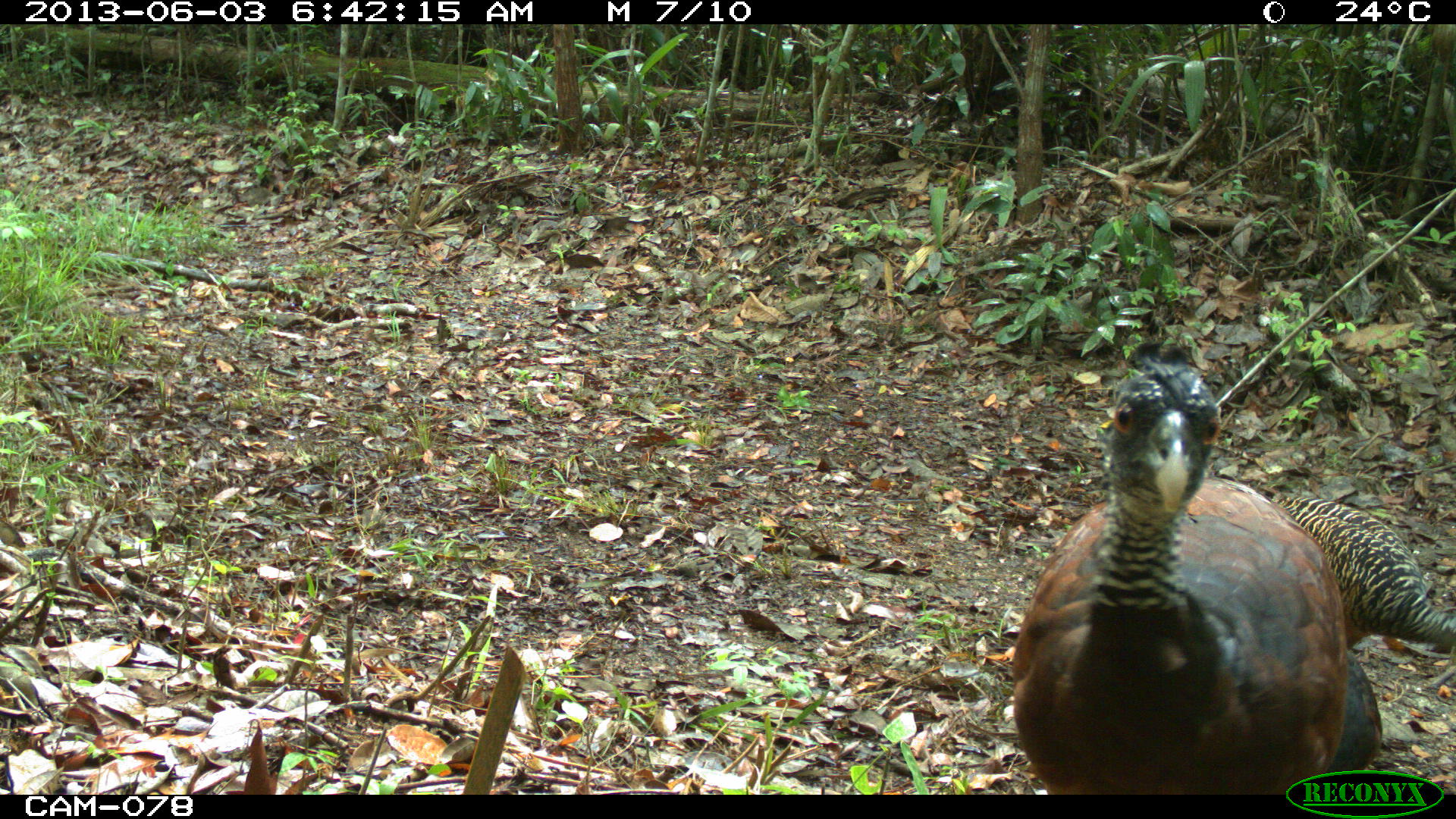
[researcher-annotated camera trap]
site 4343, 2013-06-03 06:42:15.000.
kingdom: Animalia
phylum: Chordata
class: Aves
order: Galliformes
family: Cracidae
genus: Crax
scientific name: Crax rubra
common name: great curassow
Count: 3.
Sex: female.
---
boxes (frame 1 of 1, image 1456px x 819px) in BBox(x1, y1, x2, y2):
crax rubra: BBox(1007, 356, 1344, 794); BBox(1275, 497, 1456, 647)